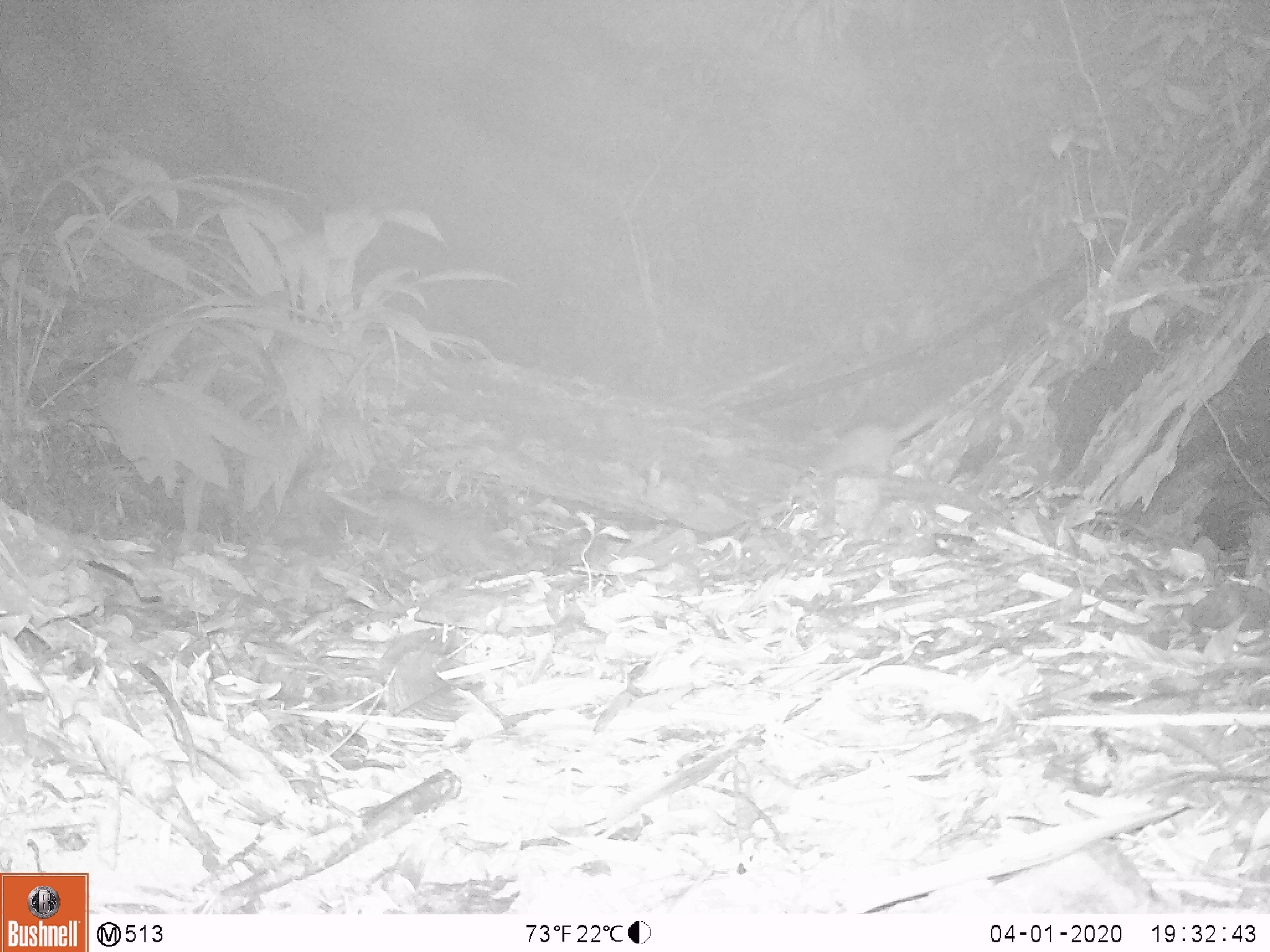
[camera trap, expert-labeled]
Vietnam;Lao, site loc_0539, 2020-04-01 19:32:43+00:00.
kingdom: Animalia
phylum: Chordata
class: Mammalia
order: Carnivora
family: Mustelidae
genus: Melogale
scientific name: Melogale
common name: ferret badger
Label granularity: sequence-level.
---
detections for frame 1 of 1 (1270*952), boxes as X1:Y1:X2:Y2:
ferret badger: 790:406:940:538